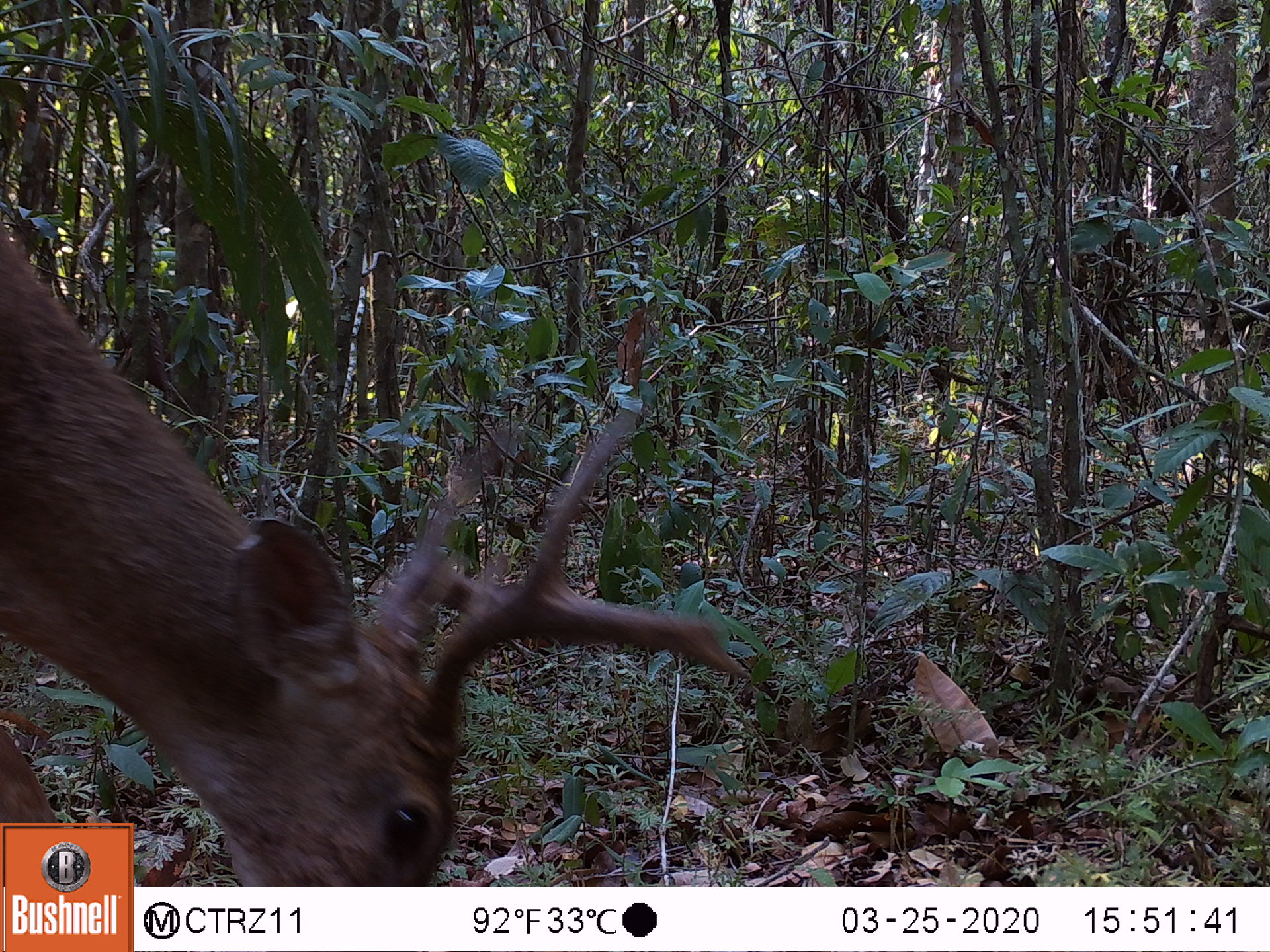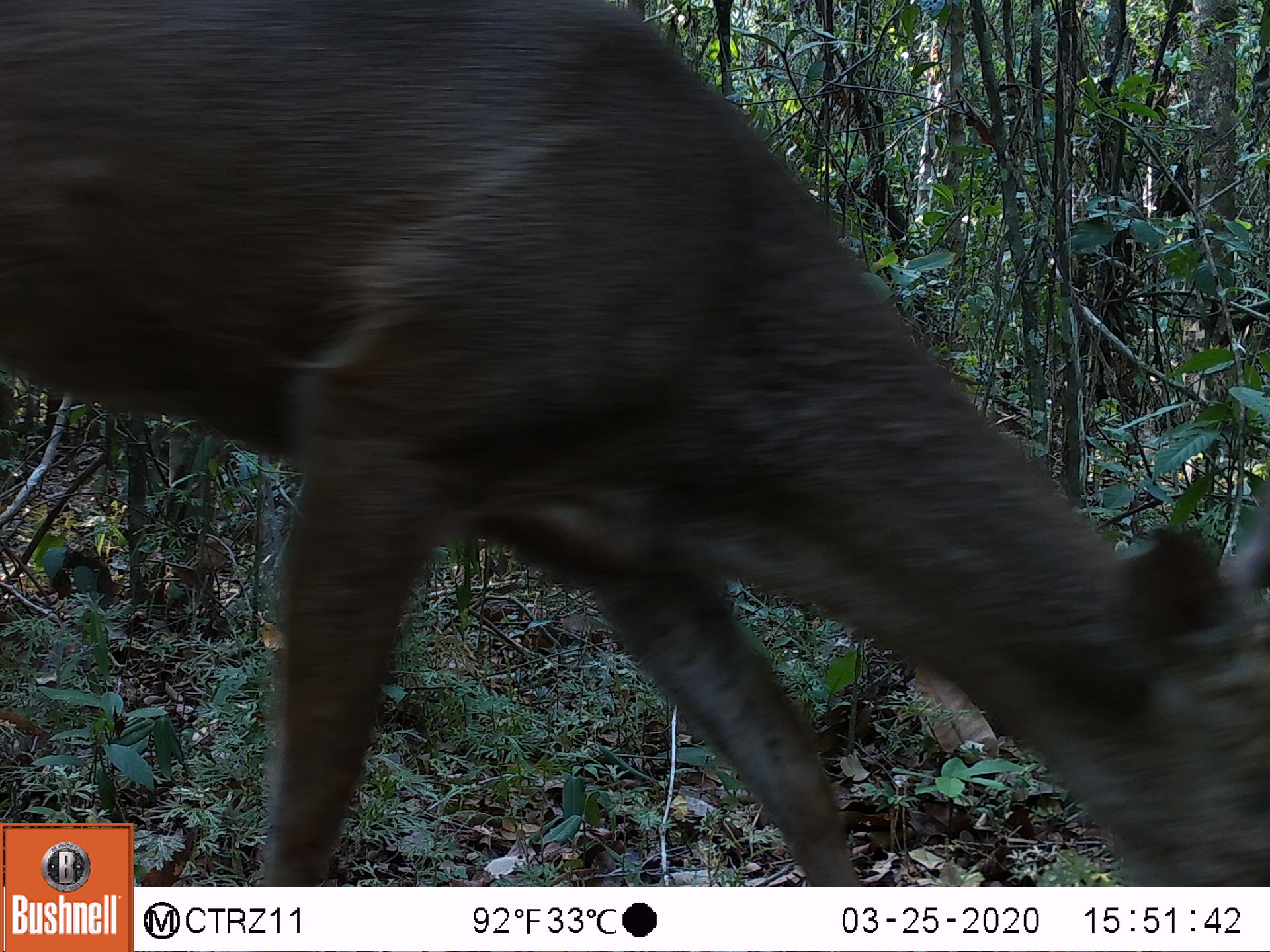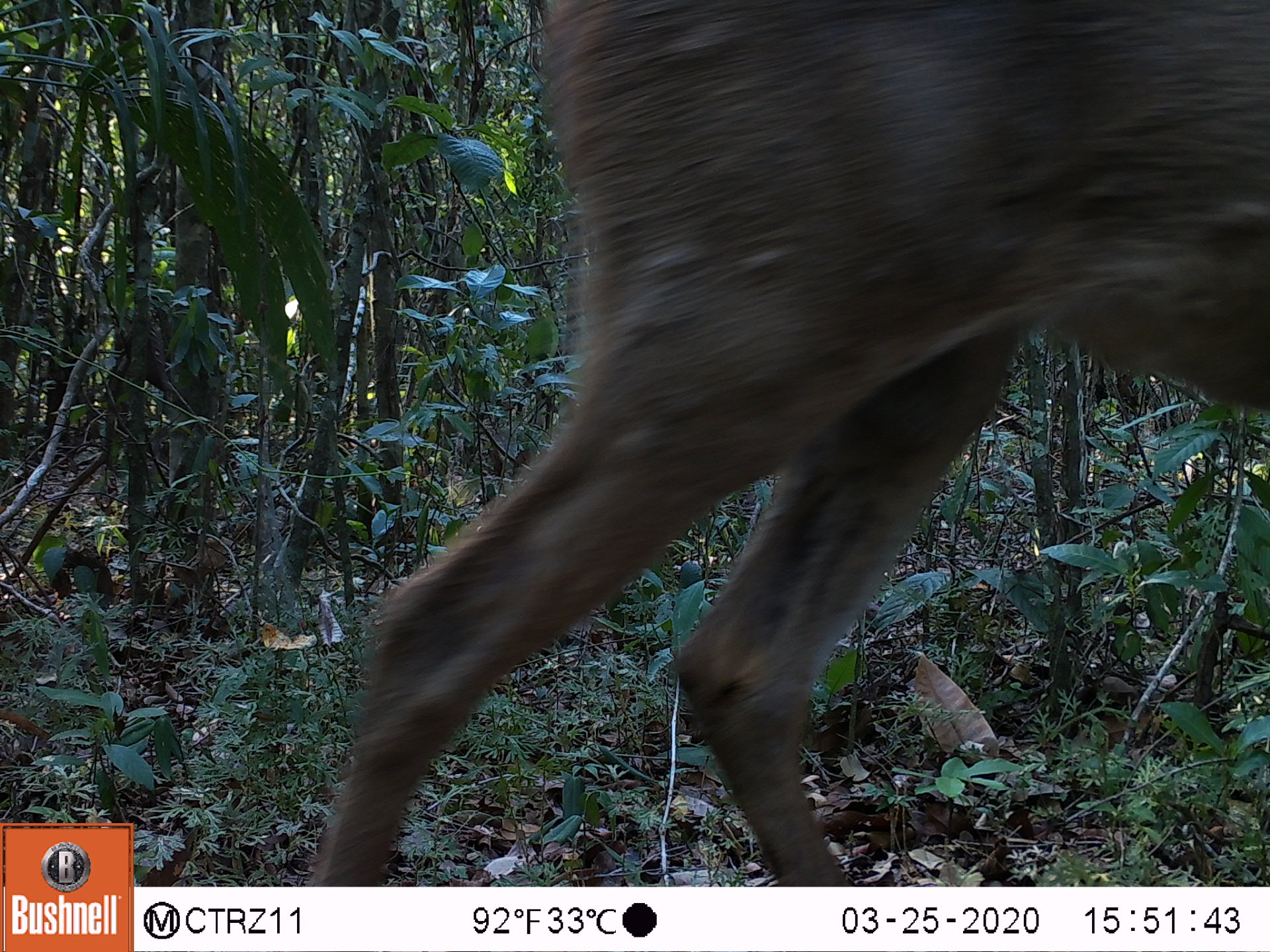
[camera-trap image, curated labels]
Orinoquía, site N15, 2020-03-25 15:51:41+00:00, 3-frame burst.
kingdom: Animalia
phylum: Chordata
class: Mammalia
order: Artiodactyla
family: Cervidae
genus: Odocoileus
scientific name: Odocoileus virginianus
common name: white-tailed deer